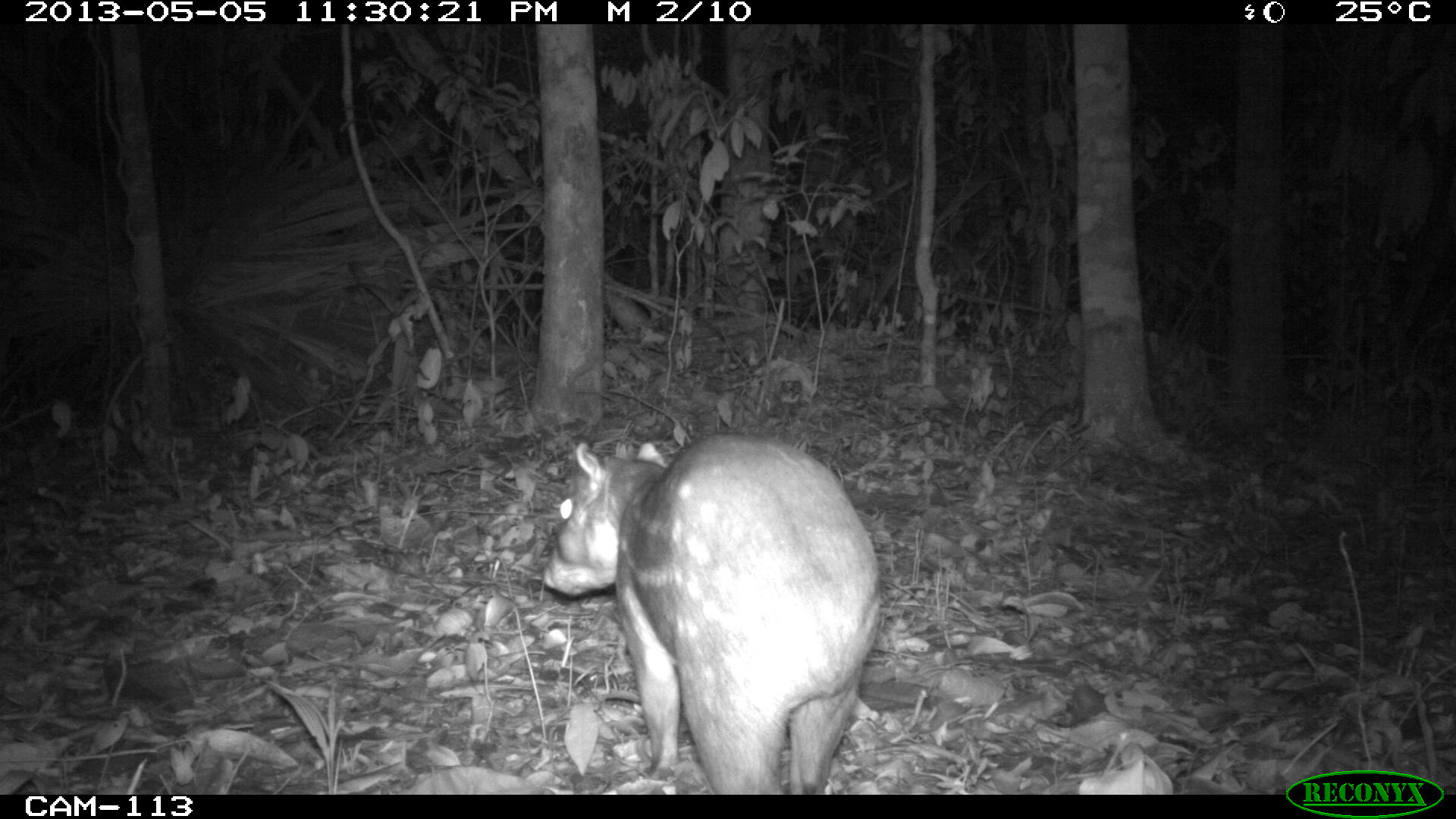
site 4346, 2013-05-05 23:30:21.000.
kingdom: Animalia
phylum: Chordata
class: Mammalia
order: Rodentia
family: Cuniculidae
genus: Cuniculus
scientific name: Cuniculus paca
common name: lowland paca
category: agouti paca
Agouti paca (lowland paca) (Cuniculus paca), count 1.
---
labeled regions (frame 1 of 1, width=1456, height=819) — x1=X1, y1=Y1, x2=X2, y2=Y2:
agouti paca: x1=541, y1=430, x2=882, y2=794